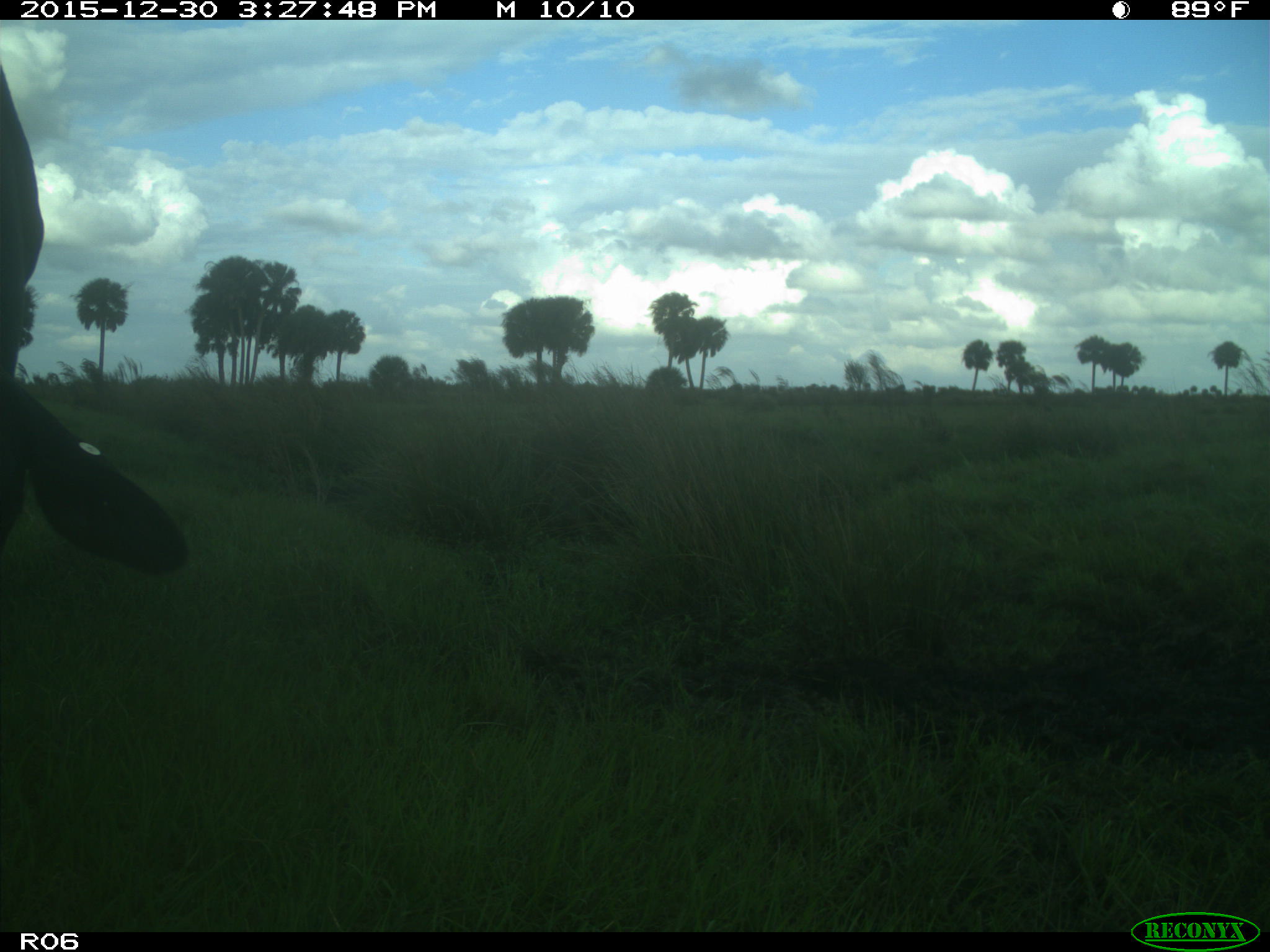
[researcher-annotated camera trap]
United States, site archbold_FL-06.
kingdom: Animalia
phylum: Chordata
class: Mammalia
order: Artiodactyla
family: Bovidae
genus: Bos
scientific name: Bos taurus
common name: domestic cow